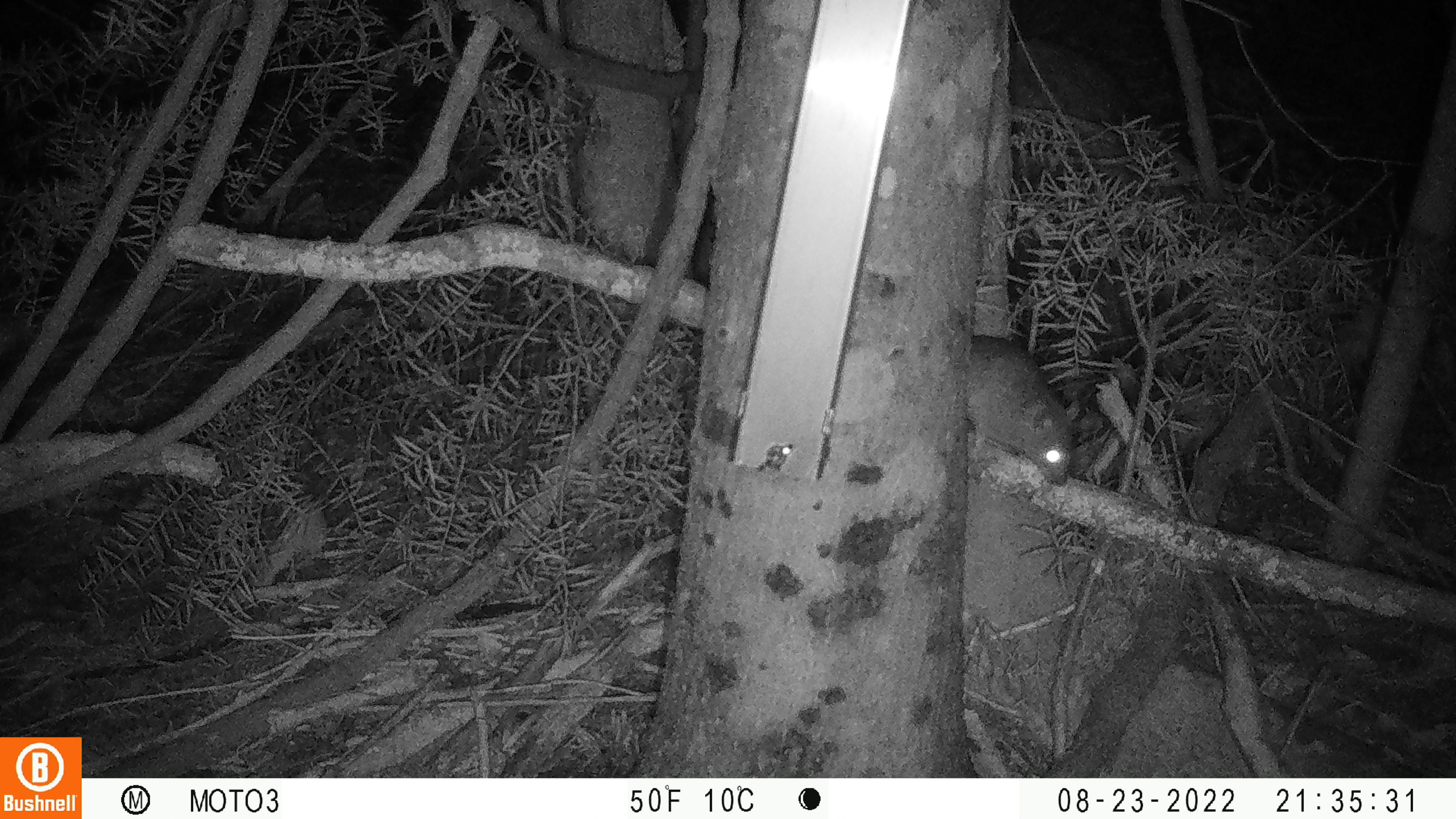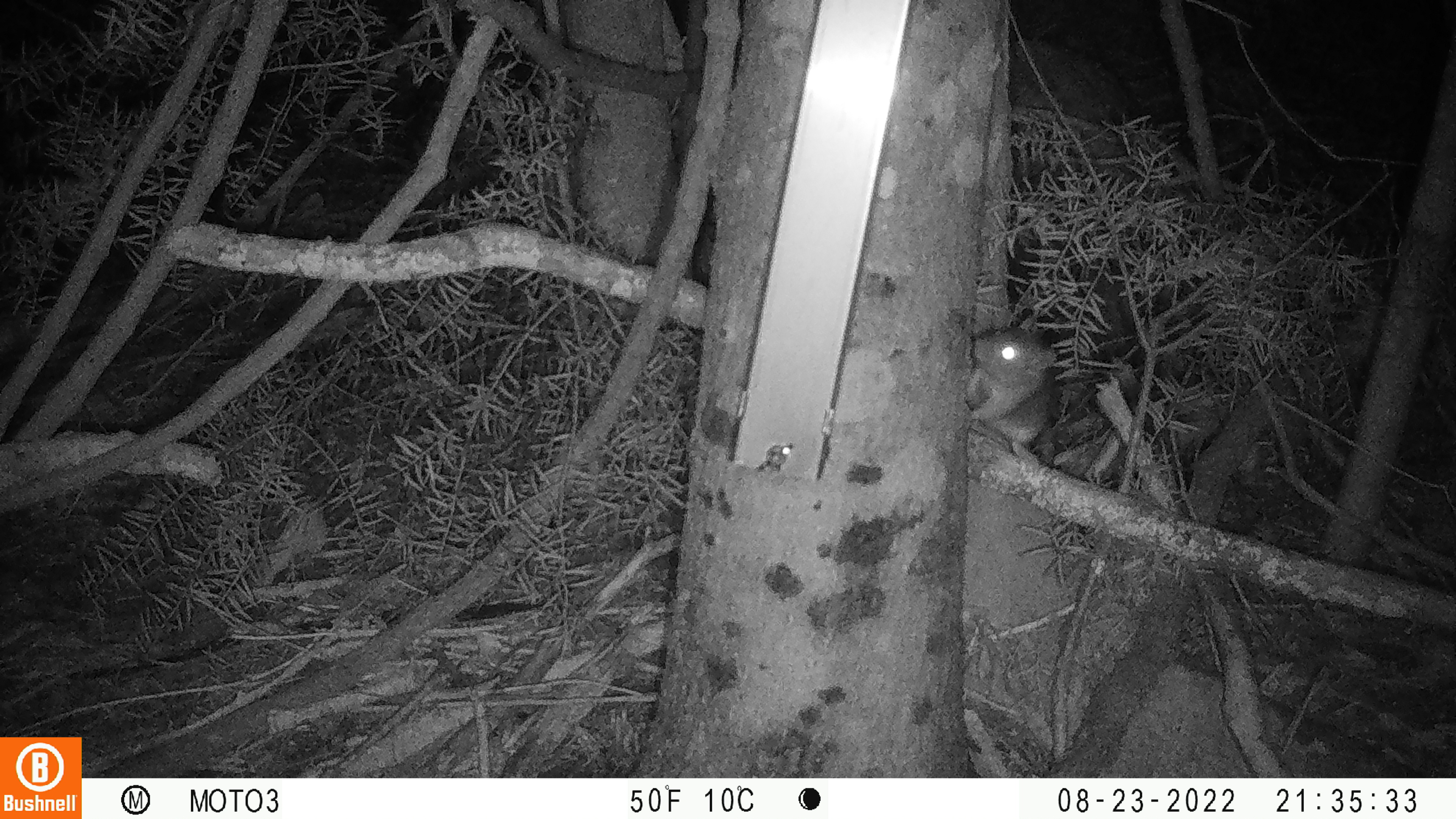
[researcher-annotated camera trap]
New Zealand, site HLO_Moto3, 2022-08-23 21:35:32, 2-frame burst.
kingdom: Animalia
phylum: Chordata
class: Mammalia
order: Rodentia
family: Muridae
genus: Rattus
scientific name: Rattus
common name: rat